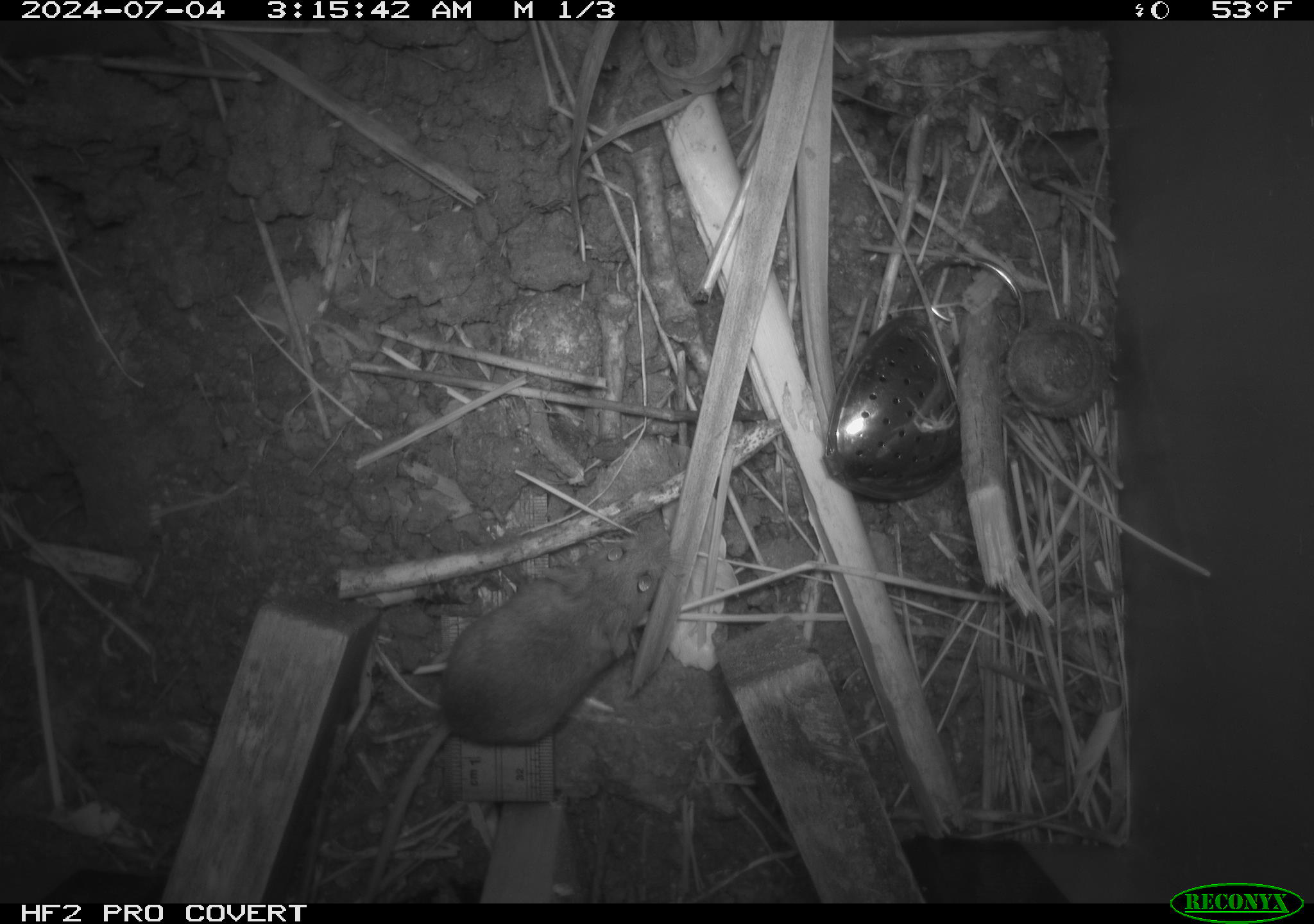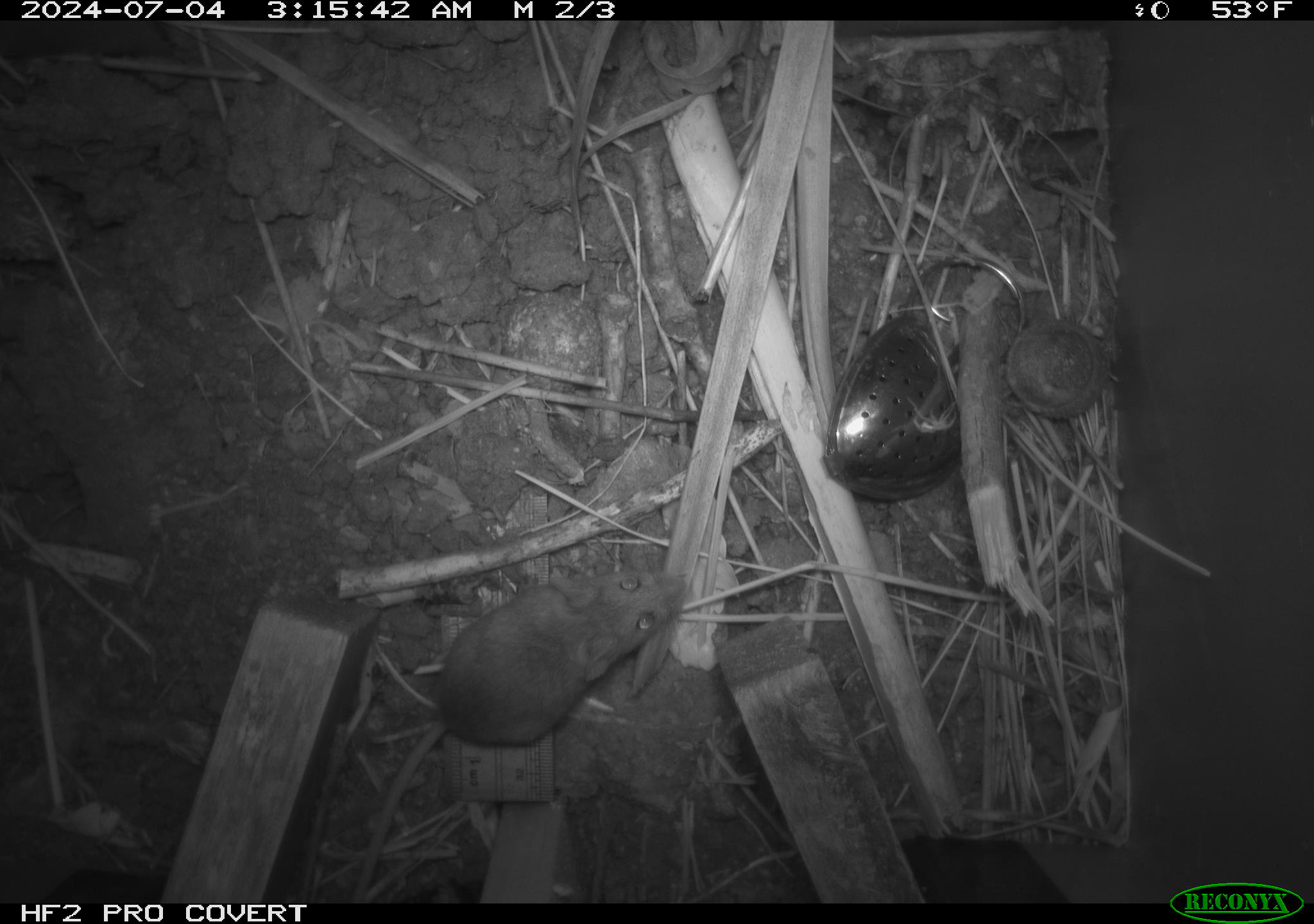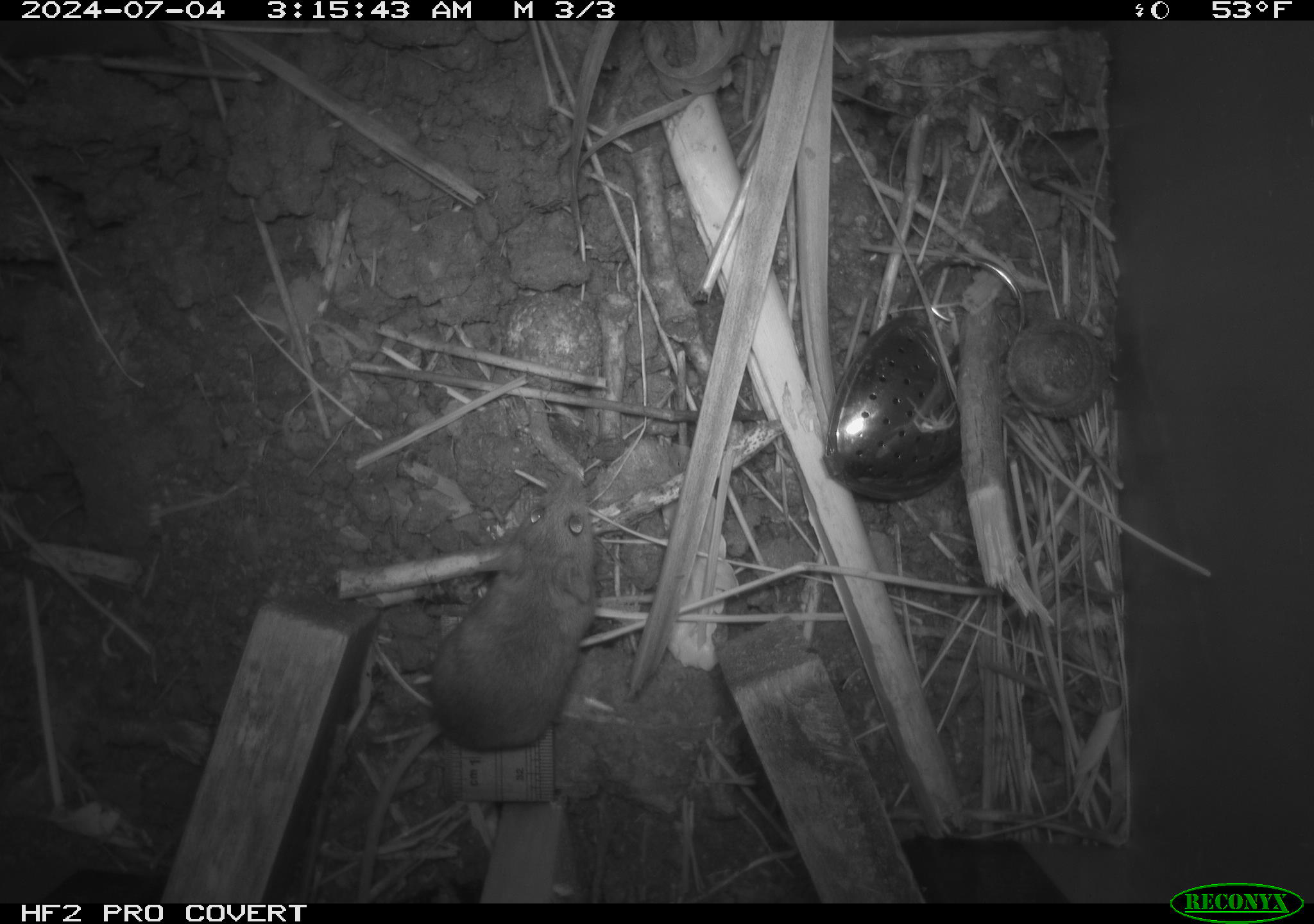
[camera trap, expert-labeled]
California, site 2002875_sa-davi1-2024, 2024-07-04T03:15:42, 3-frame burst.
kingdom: Animalia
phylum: Chordata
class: Mammalia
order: Rodentia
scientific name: Rodentia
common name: mouse species